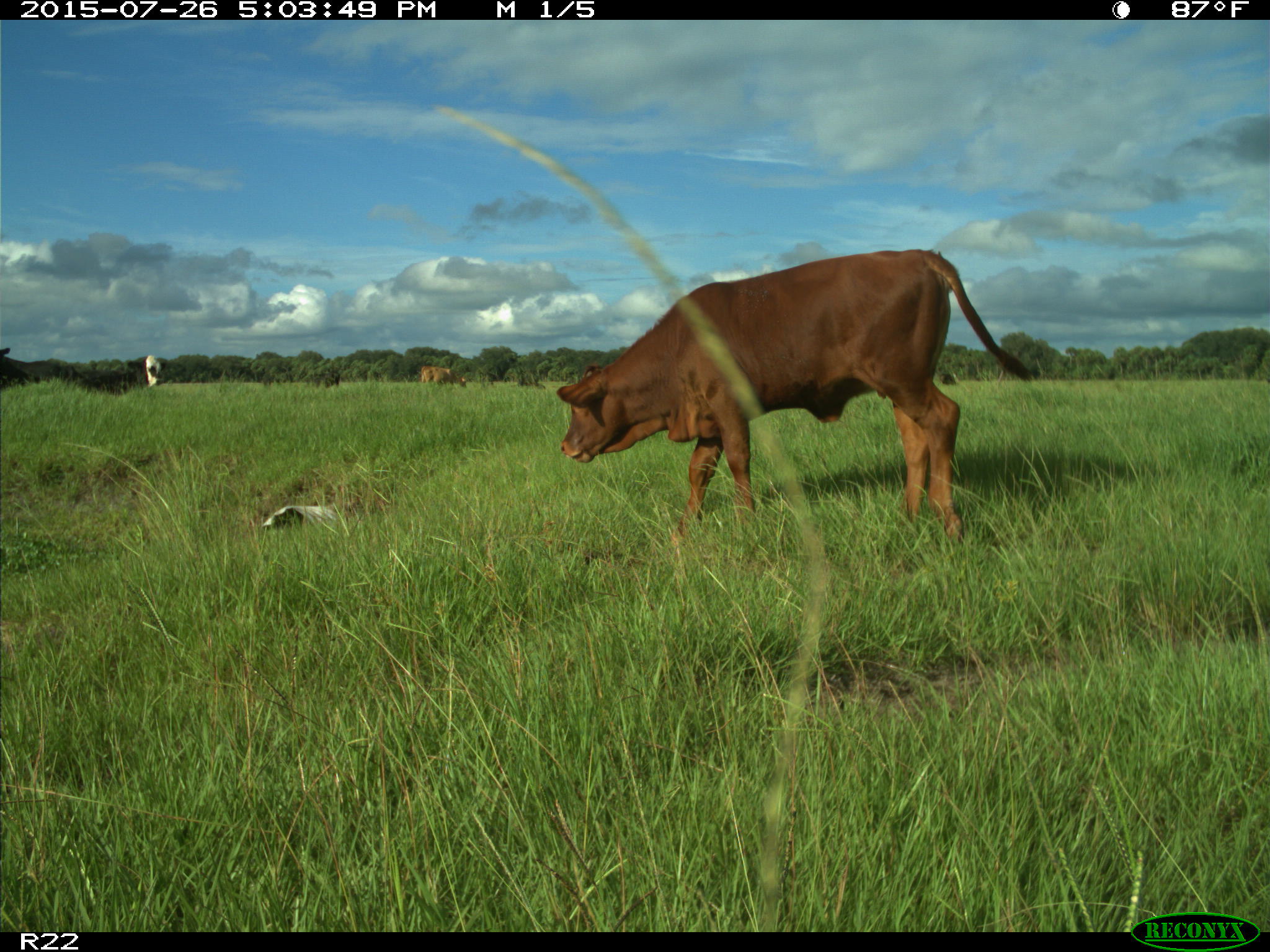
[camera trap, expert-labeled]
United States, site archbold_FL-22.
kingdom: Animalia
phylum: Chordata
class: Mammalia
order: Artiodactyla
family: Bovidae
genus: Bos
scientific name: Bos taurus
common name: domestic cow